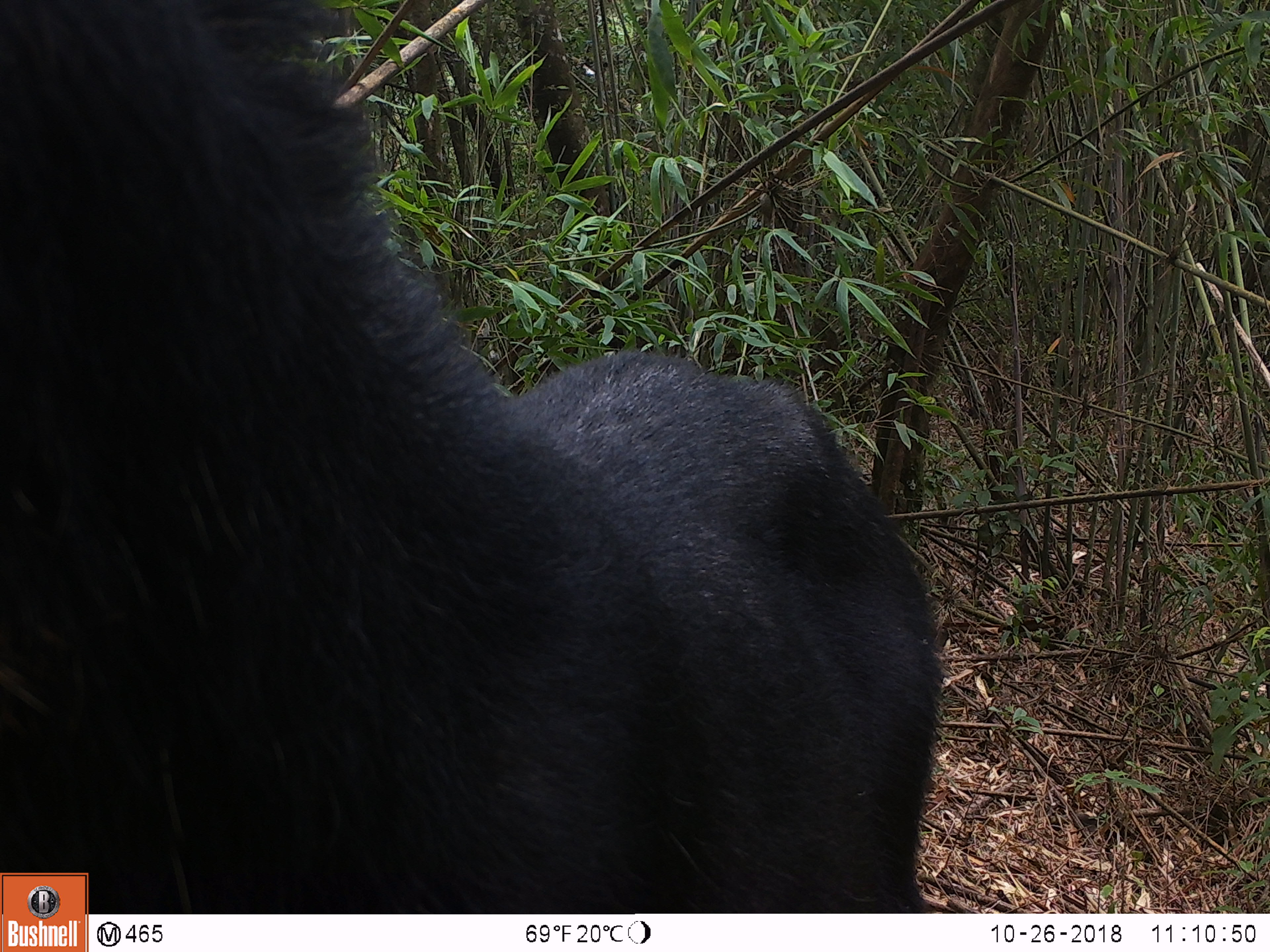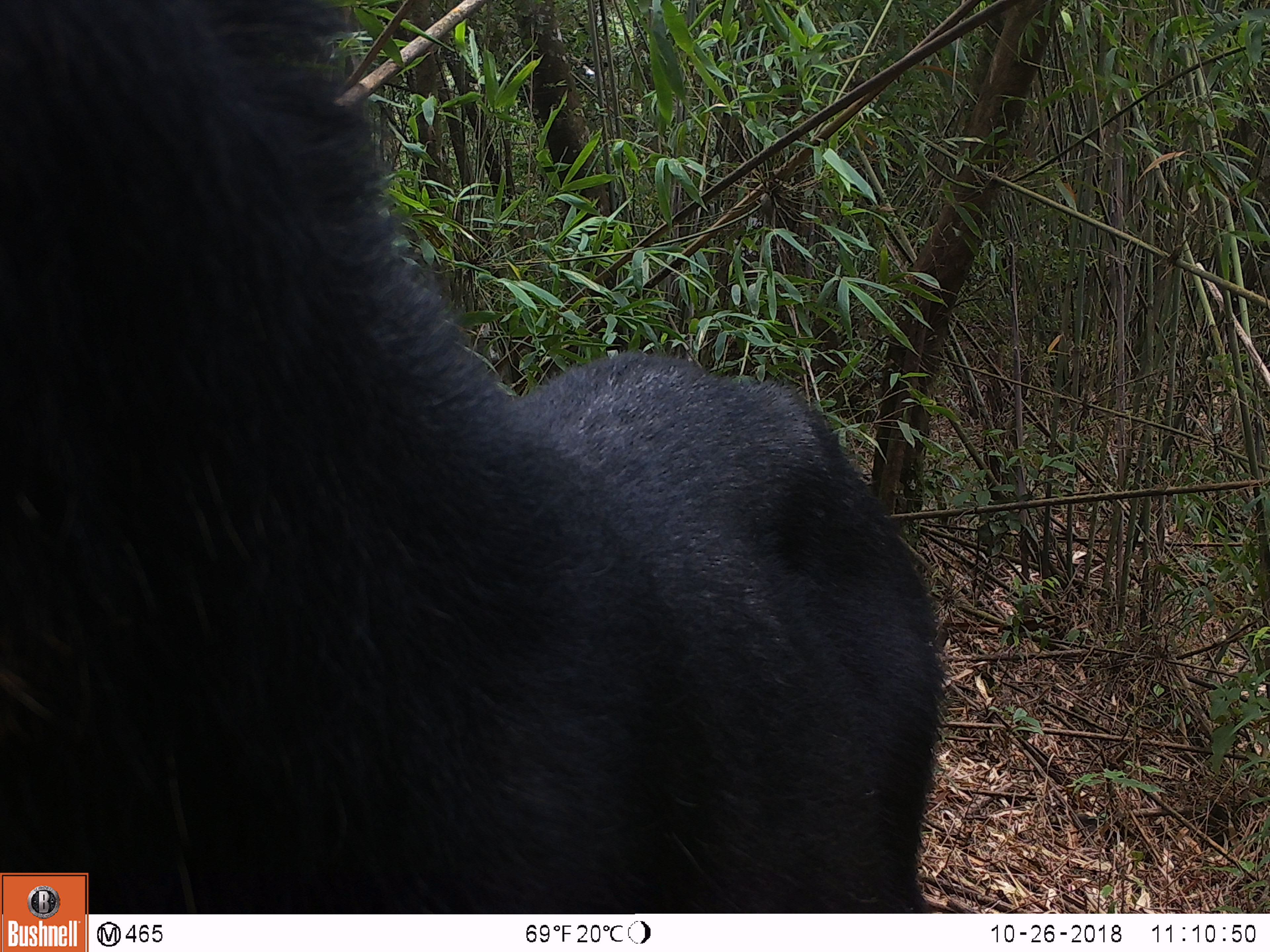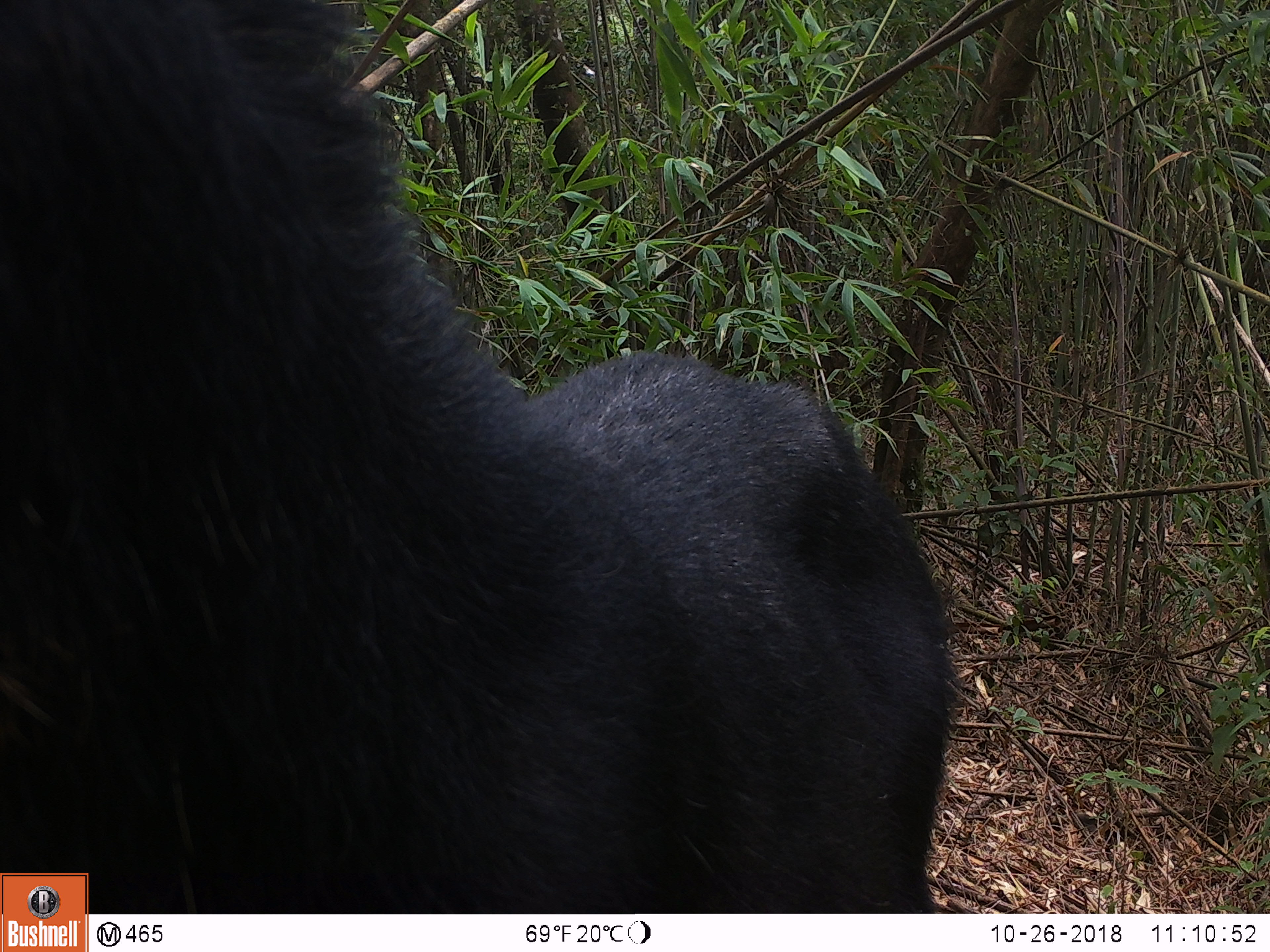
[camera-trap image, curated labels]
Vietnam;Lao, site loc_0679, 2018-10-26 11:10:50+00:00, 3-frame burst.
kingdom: Animalia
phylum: Chordata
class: Mammalia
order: Artiodactyla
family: Bovidae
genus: Capricornis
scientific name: Capricornis sumatraensis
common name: chinese serow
Chinese serow (Capricornis sumatraensis). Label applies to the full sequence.